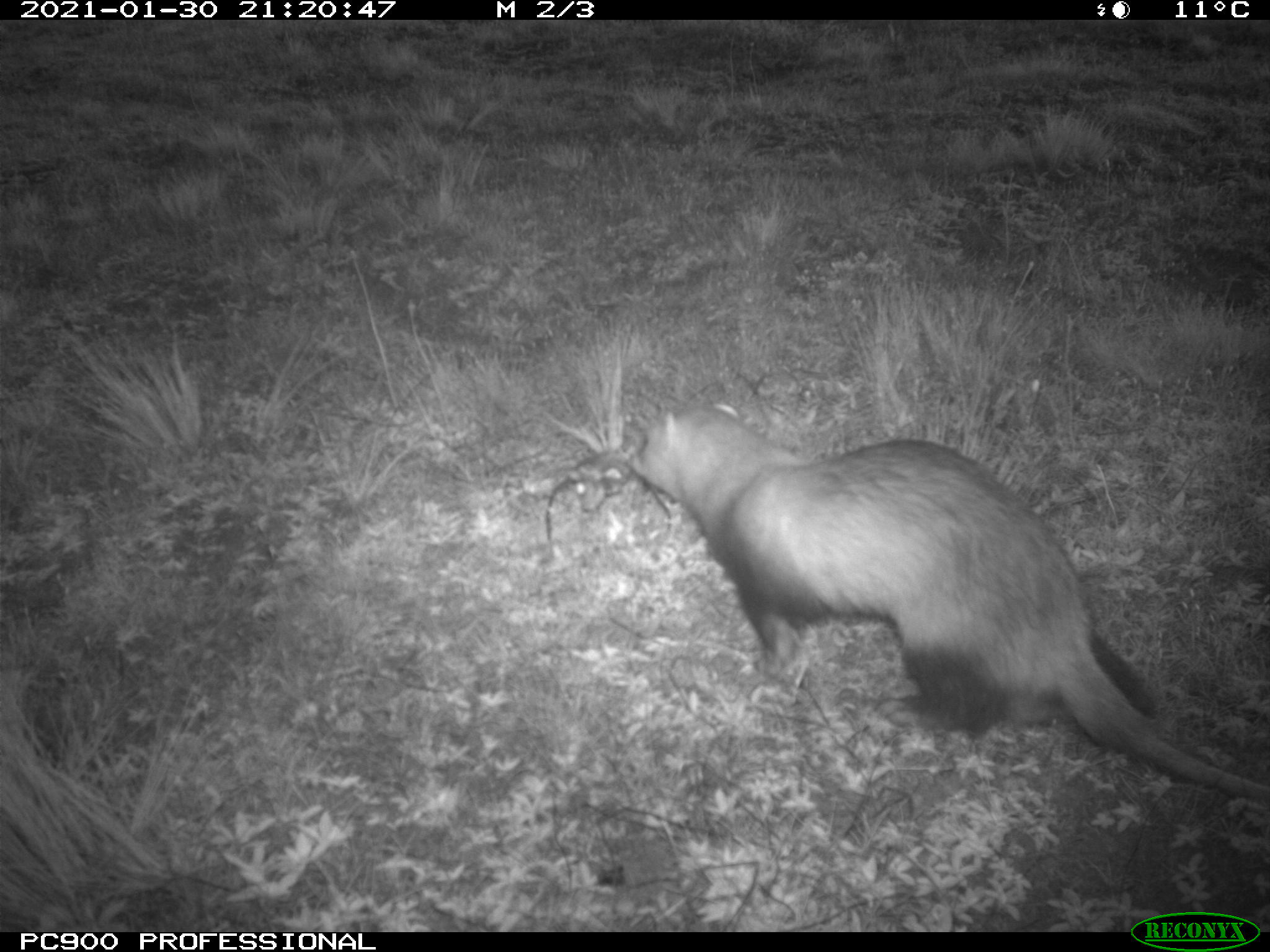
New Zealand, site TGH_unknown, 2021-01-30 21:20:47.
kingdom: Animalia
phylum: Chordata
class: Mammalia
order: Carnivora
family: Mustelidae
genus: Mustela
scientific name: Mustela furo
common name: ferret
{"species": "ferret (Mustela furo)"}